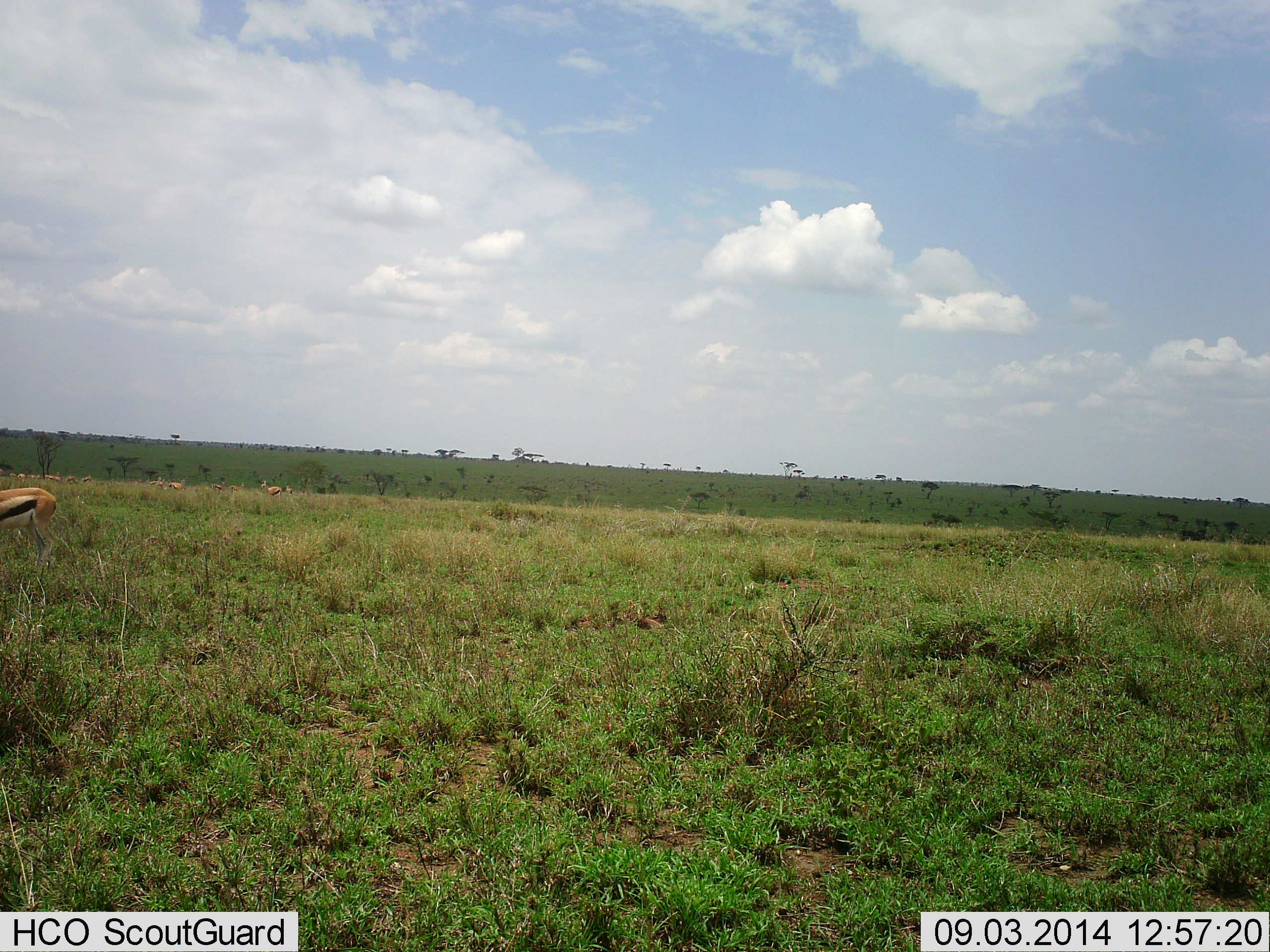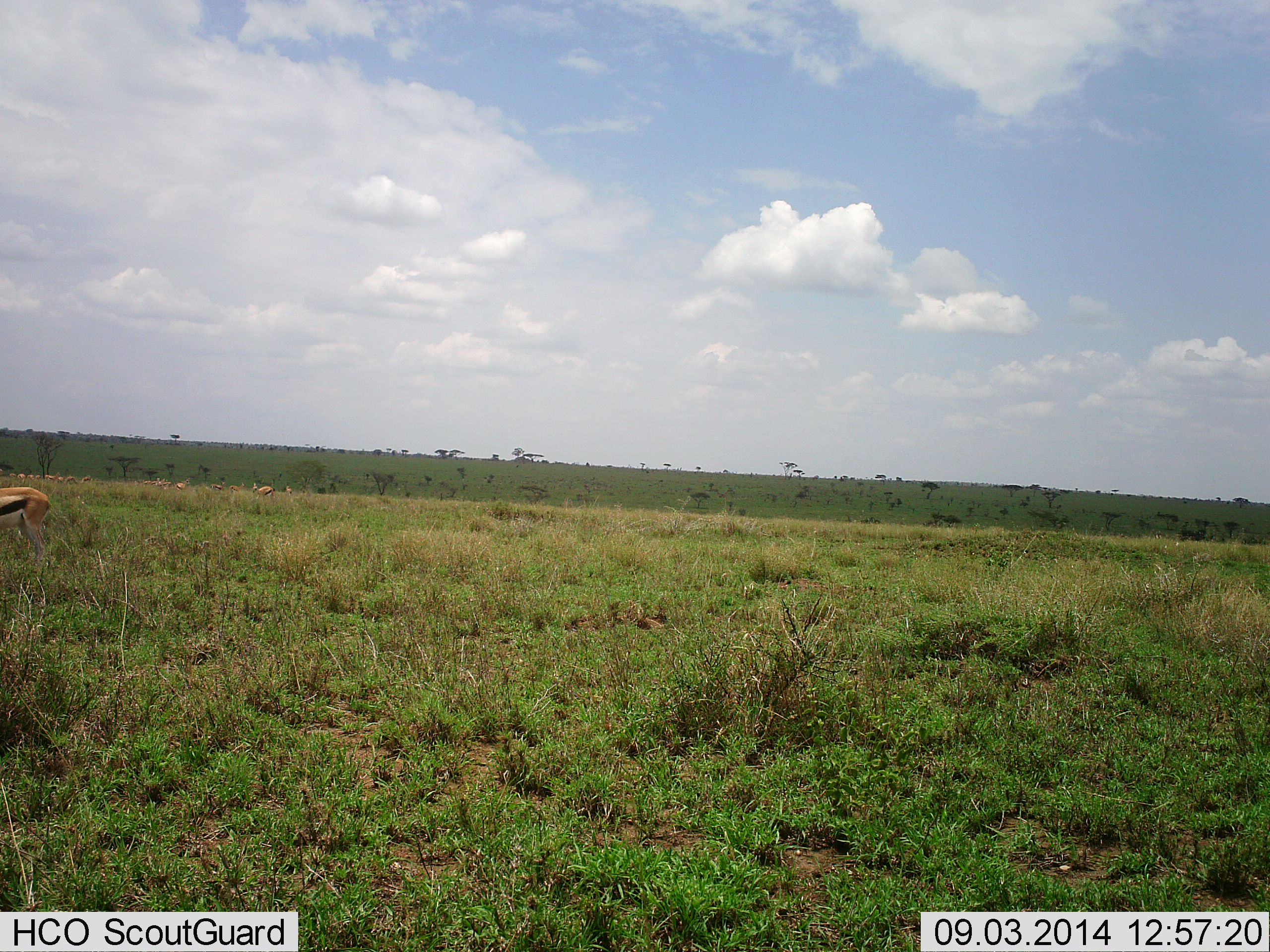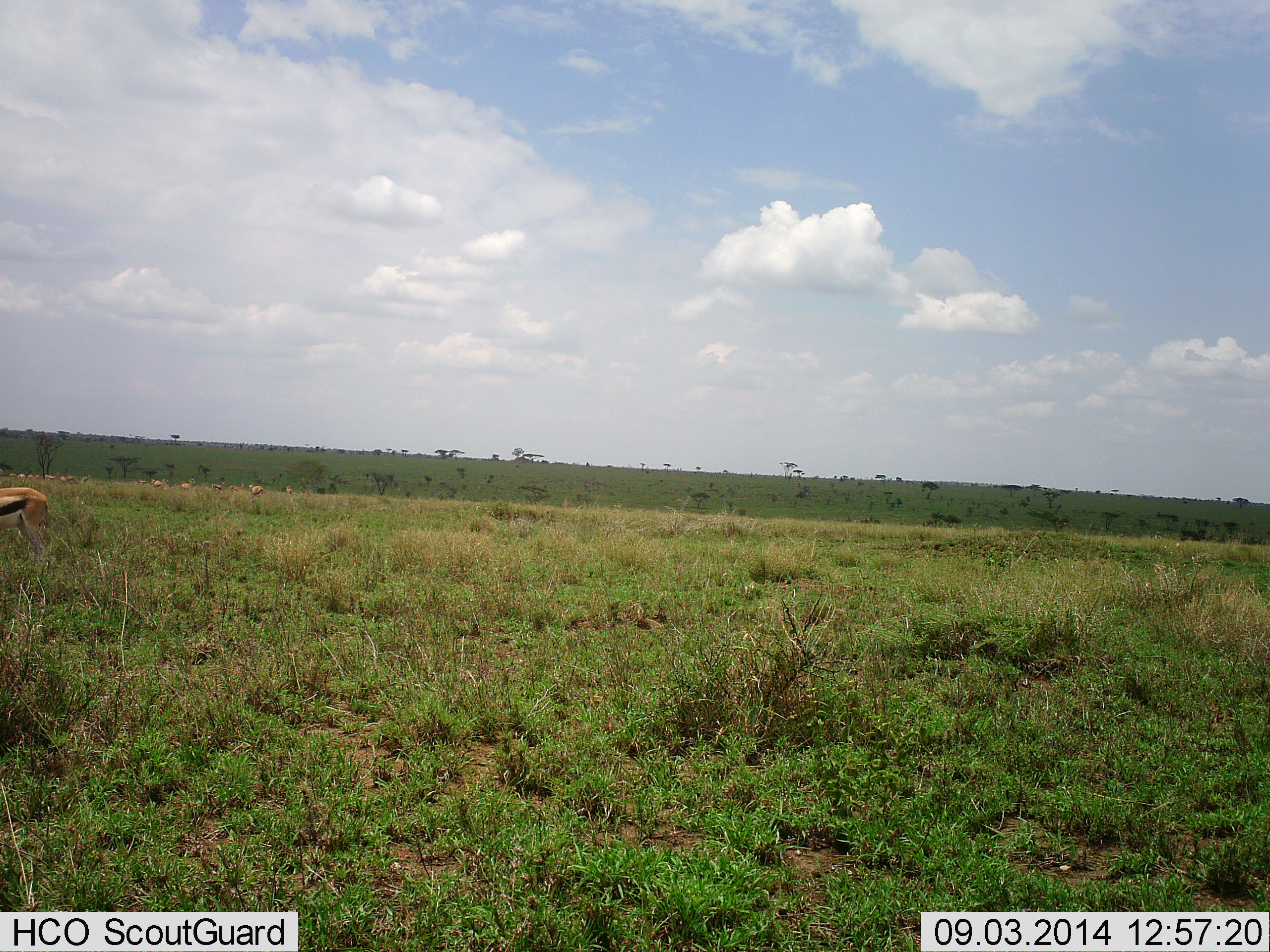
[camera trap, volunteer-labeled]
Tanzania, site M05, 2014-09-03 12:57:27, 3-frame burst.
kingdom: Animalia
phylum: Chordata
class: Mammalia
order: Artiodactyla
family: Bovidae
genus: Eudorcas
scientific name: Eudorcas thomsonii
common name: thomson's gazelle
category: gazellethomsons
Gazellethomsons (thomson's gazelle) (Eudorcas thomsonii), count 4. Behavior (volunteer vote fractions): standing 40%, resting 0%, moving 60%, interacting 0%. Young present (vote fraction): 0%. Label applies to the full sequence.